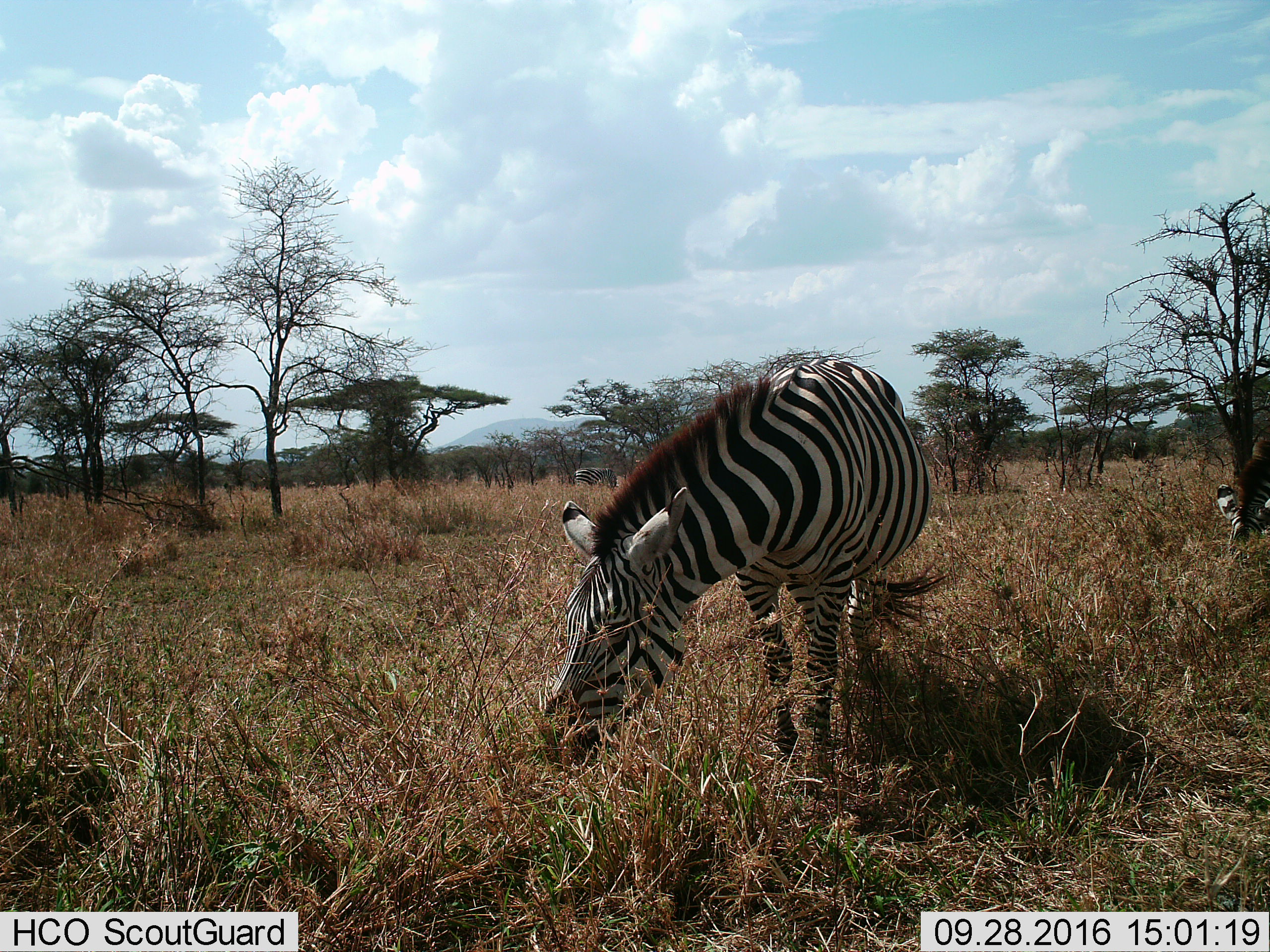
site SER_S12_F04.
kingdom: Animalia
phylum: Chordata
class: Mammalia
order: Perissodactyla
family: Equidae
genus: Equus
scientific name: Equus quagga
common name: plains zebra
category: zebraplains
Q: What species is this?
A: Zebraplains (plains zebra) (Equus quagga).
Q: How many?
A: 3.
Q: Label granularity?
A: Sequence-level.